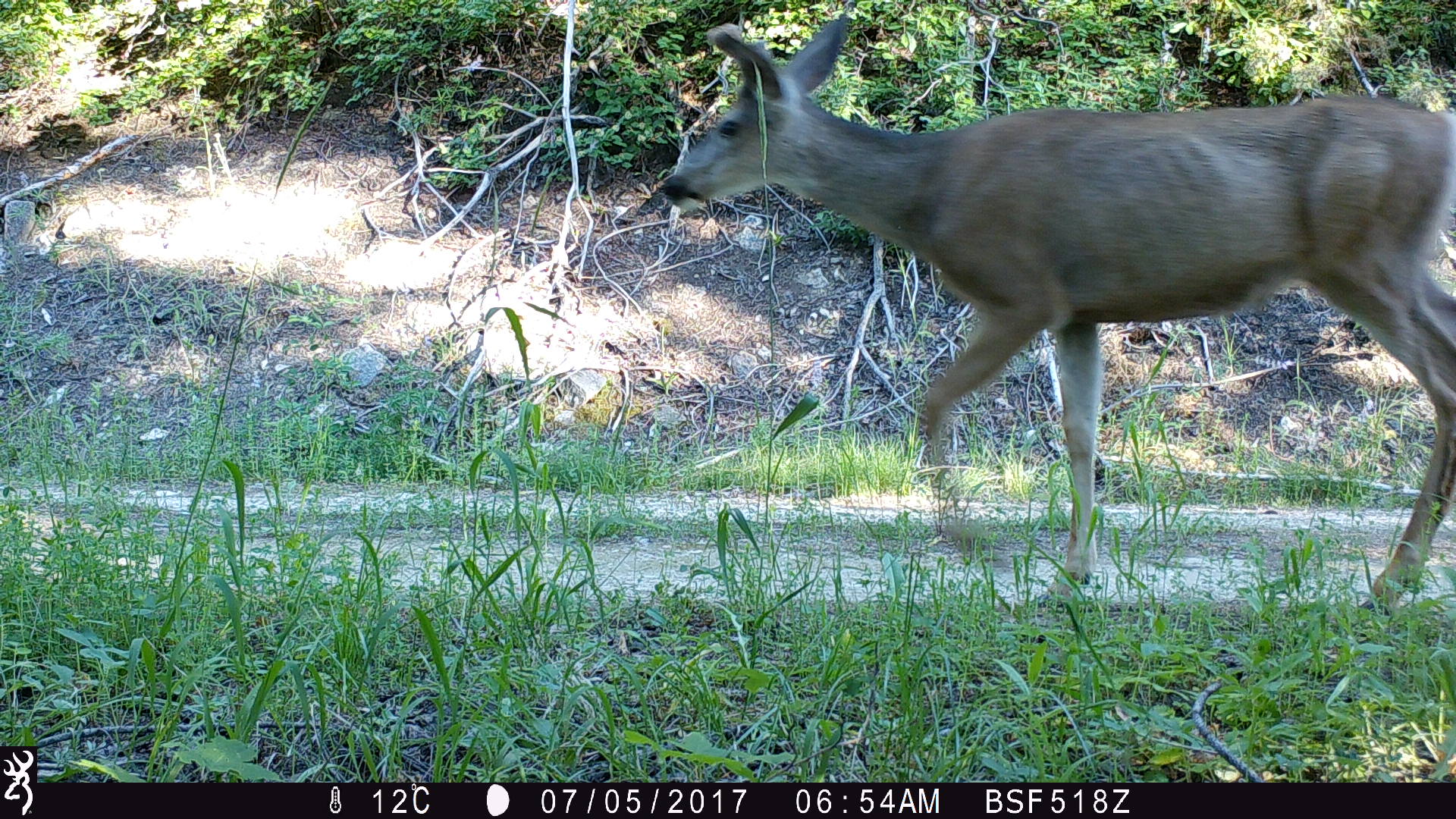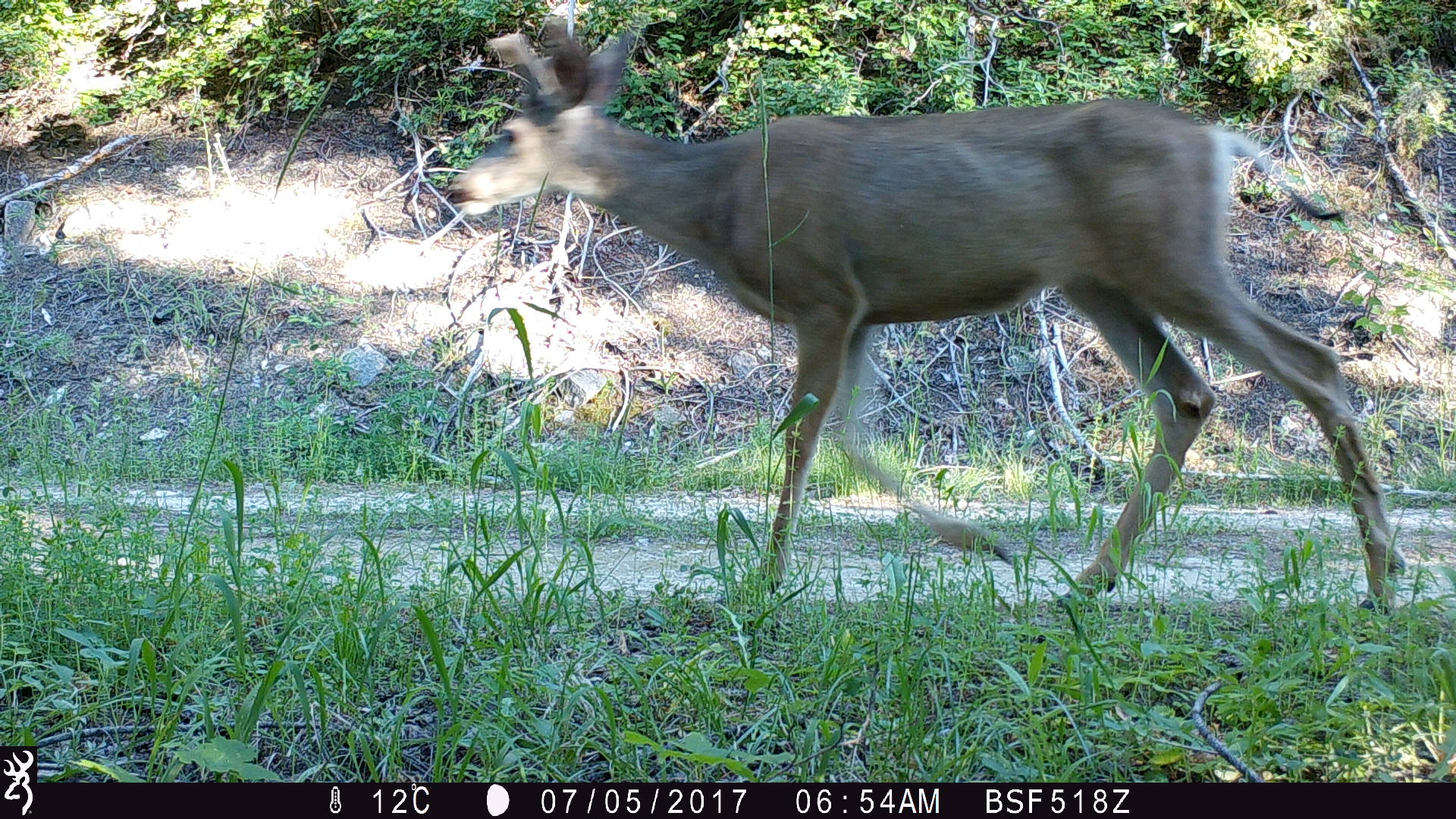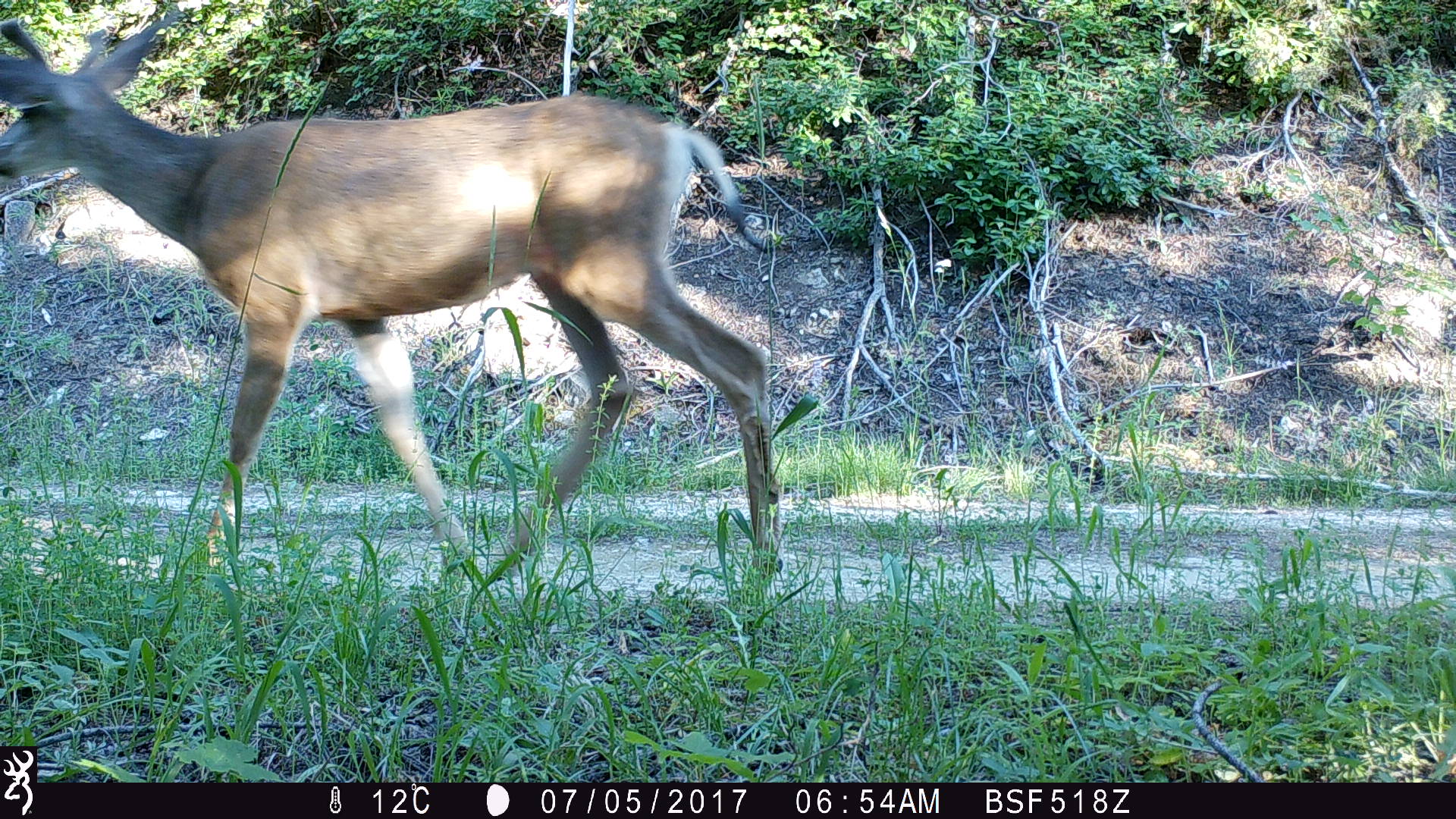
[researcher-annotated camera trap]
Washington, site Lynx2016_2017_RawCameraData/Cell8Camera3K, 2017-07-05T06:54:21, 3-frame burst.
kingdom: Animalia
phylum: Chordata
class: Mammalia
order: Artiodactyla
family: Cervidae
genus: Odocoileus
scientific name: Odocoileus hemionus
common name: mule deer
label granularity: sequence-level